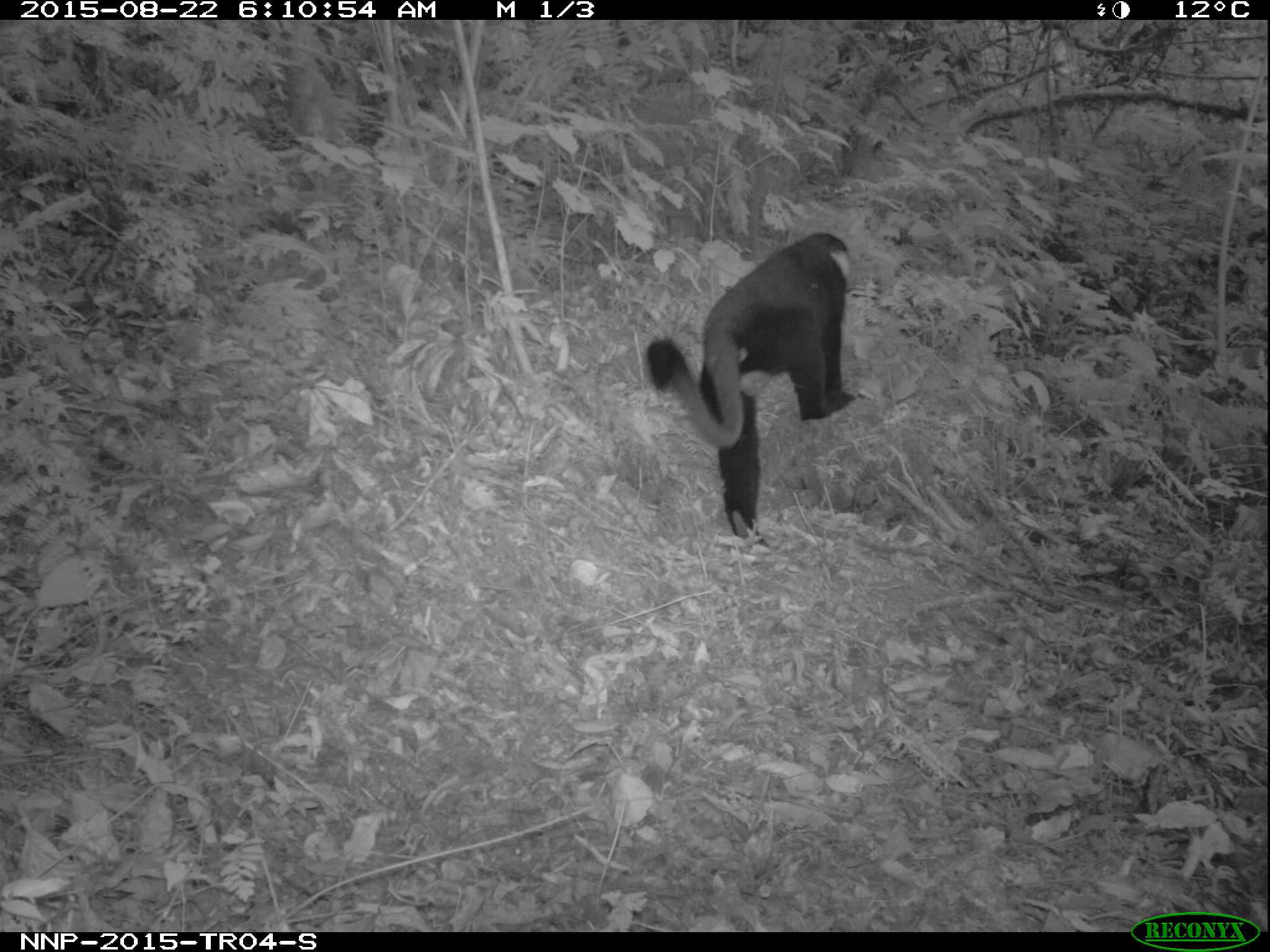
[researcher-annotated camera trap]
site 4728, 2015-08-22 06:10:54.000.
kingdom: Animalia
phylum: Chordata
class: Mammalia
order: Primates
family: Cercopithecidae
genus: Allochrocebus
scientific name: Allochrocebus lhoesti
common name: l'hoest's monkey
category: cercopithecus lhoesti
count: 1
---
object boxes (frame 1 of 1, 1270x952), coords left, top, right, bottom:
cercopithecus lhoesti: 644, 232, 857, 538